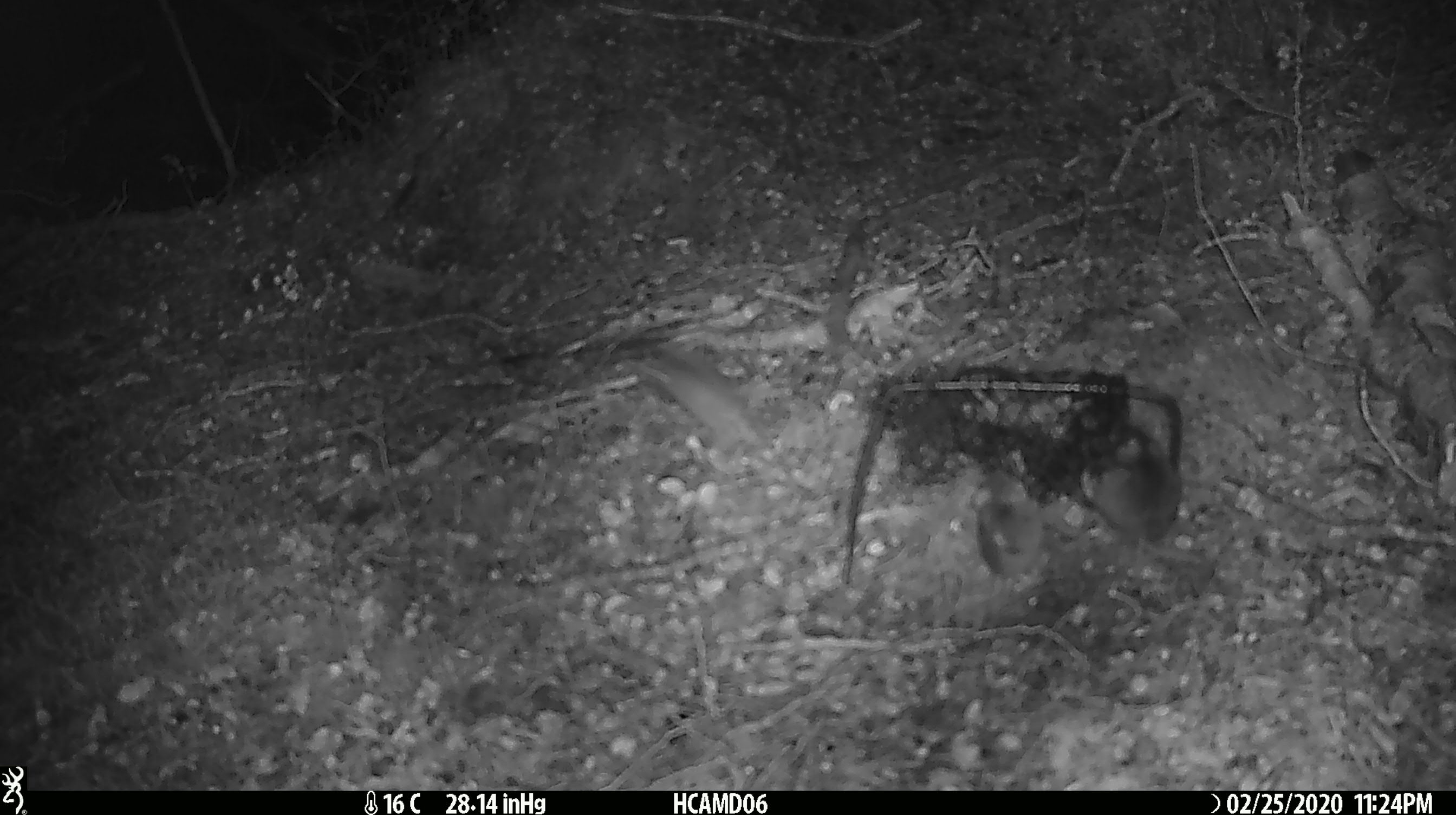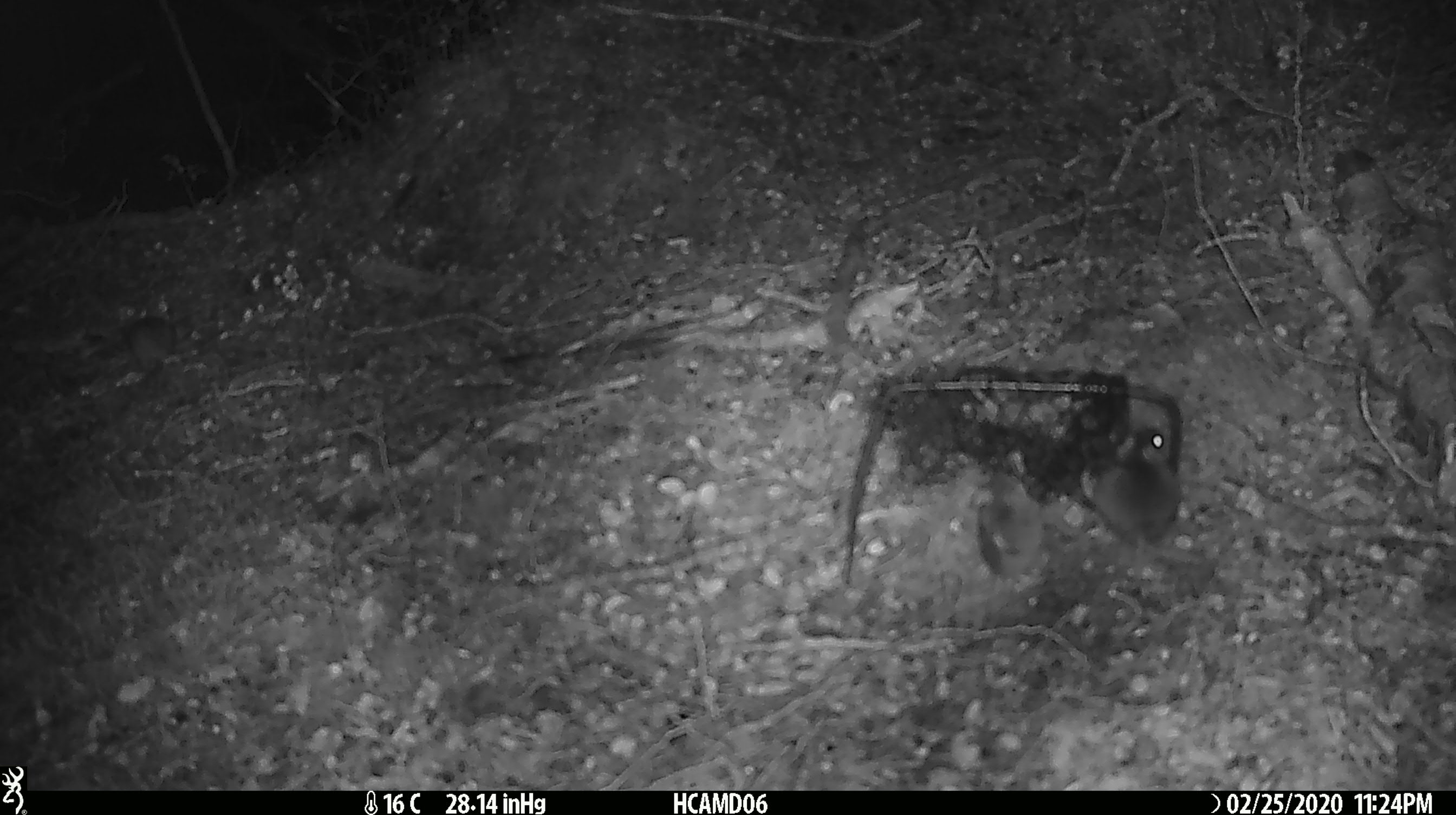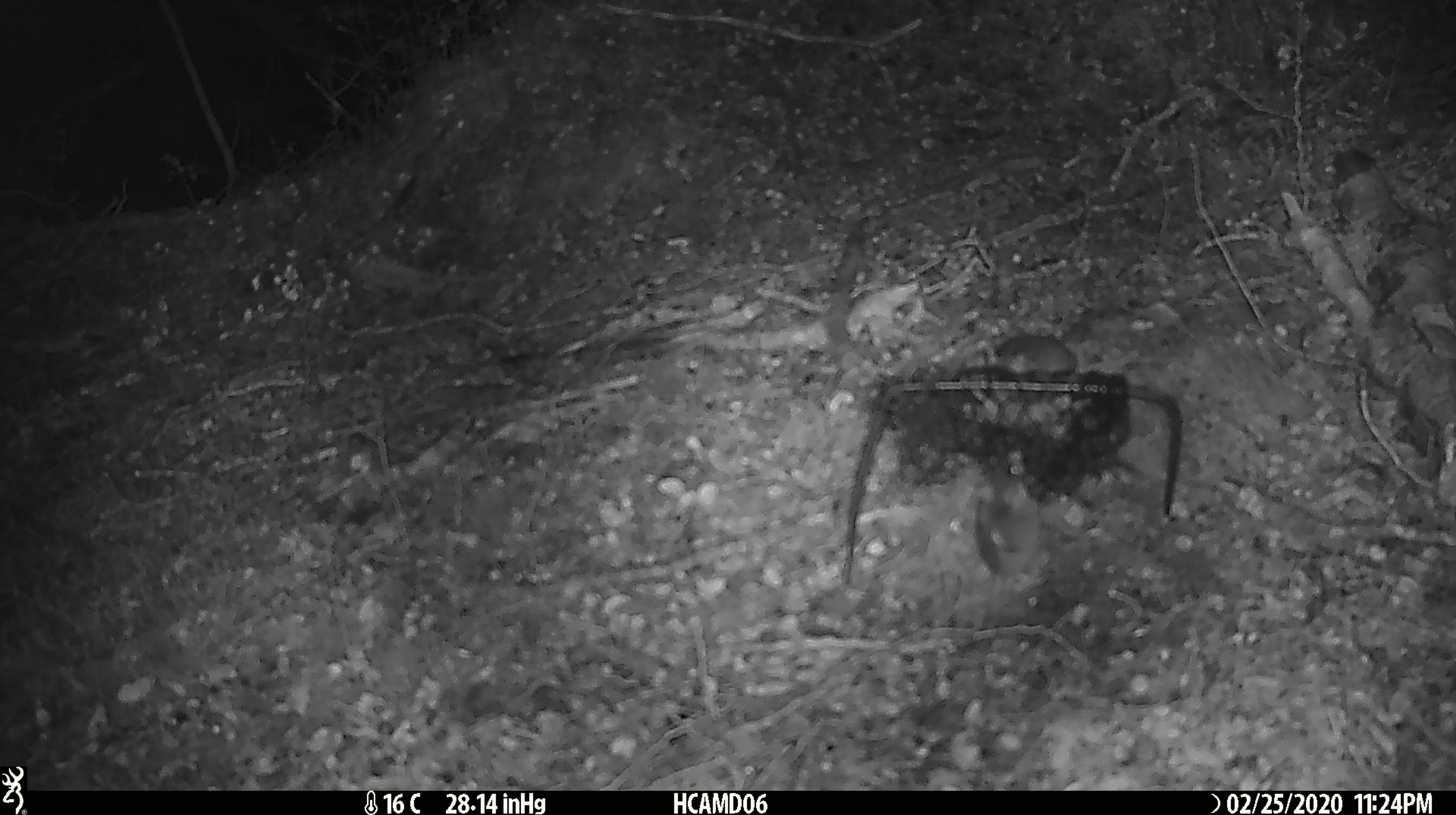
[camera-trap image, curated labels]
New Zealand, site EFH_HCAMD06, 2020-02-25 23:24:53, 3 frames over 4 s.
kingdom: Animalia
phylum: Chordata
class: Mammalia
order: Rodentia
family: Muridae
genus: Mus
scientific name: Mus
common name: mouse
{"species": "mouse (Mus)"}